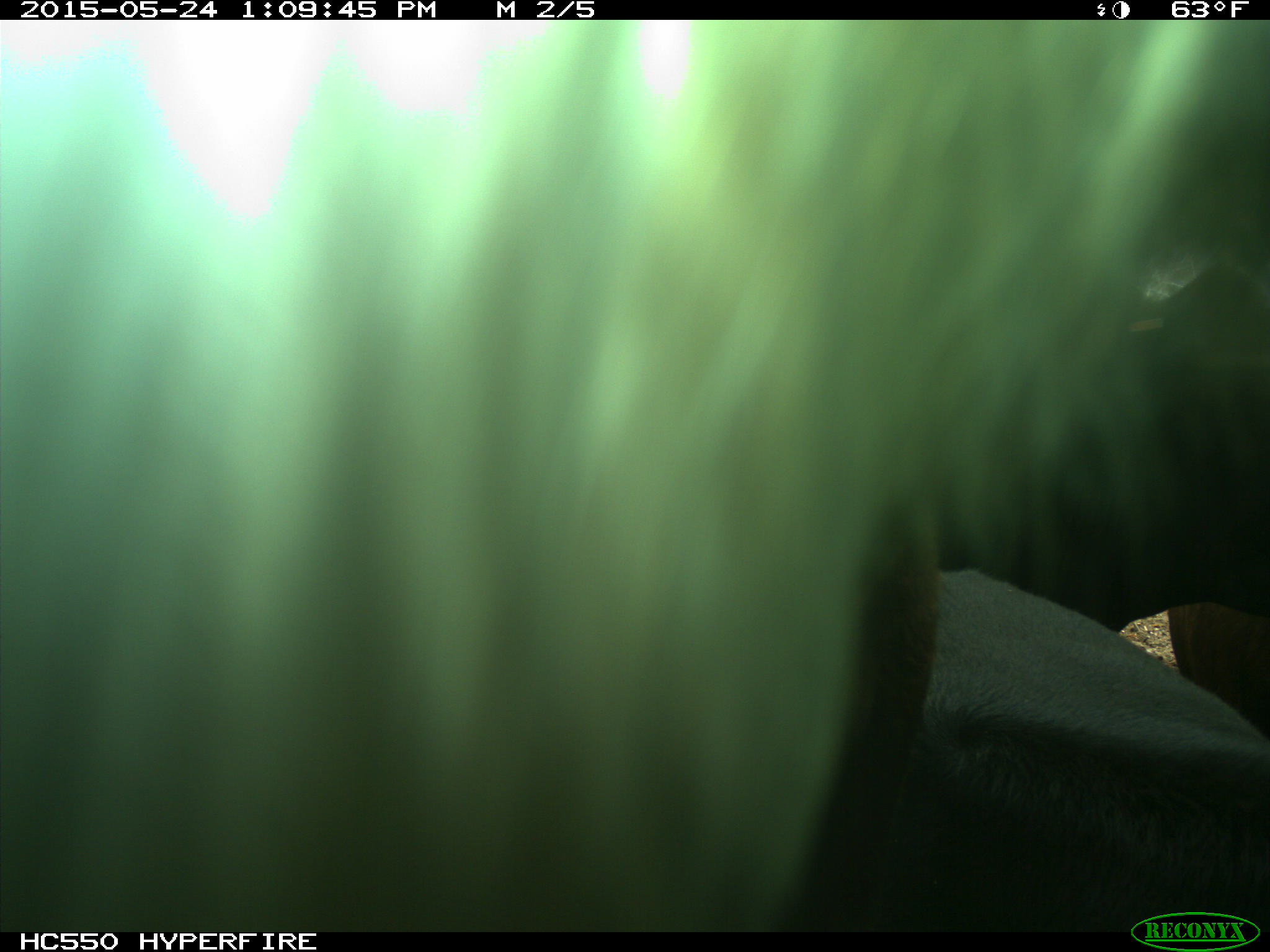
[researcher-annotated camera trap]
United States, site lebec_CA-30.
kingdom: Animalia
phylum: Chordata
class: Mammalia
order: Artiodactyla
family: Bovidae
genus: Bos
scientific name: Bos taurus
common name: domestic cow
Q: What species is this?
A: Bos taurus (domestic cow).